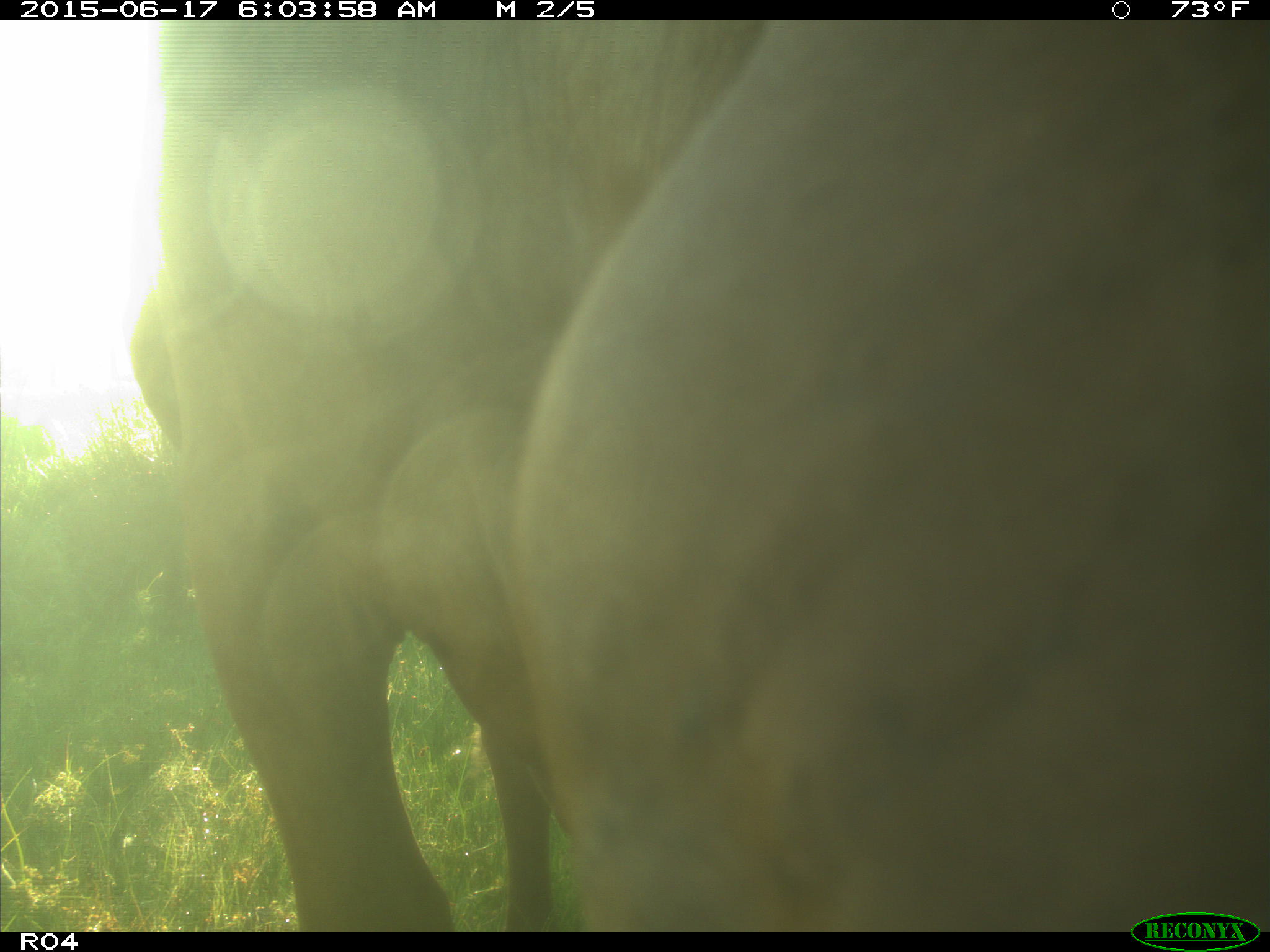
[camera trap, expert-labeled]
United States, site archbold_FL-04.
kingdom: Animalia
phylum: Chordata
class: Mammalia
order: Artiodactyla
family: Bovidae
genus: Bos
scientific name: Bos taurus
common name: domestic cow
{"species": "Bos taurus (domestic cow)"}